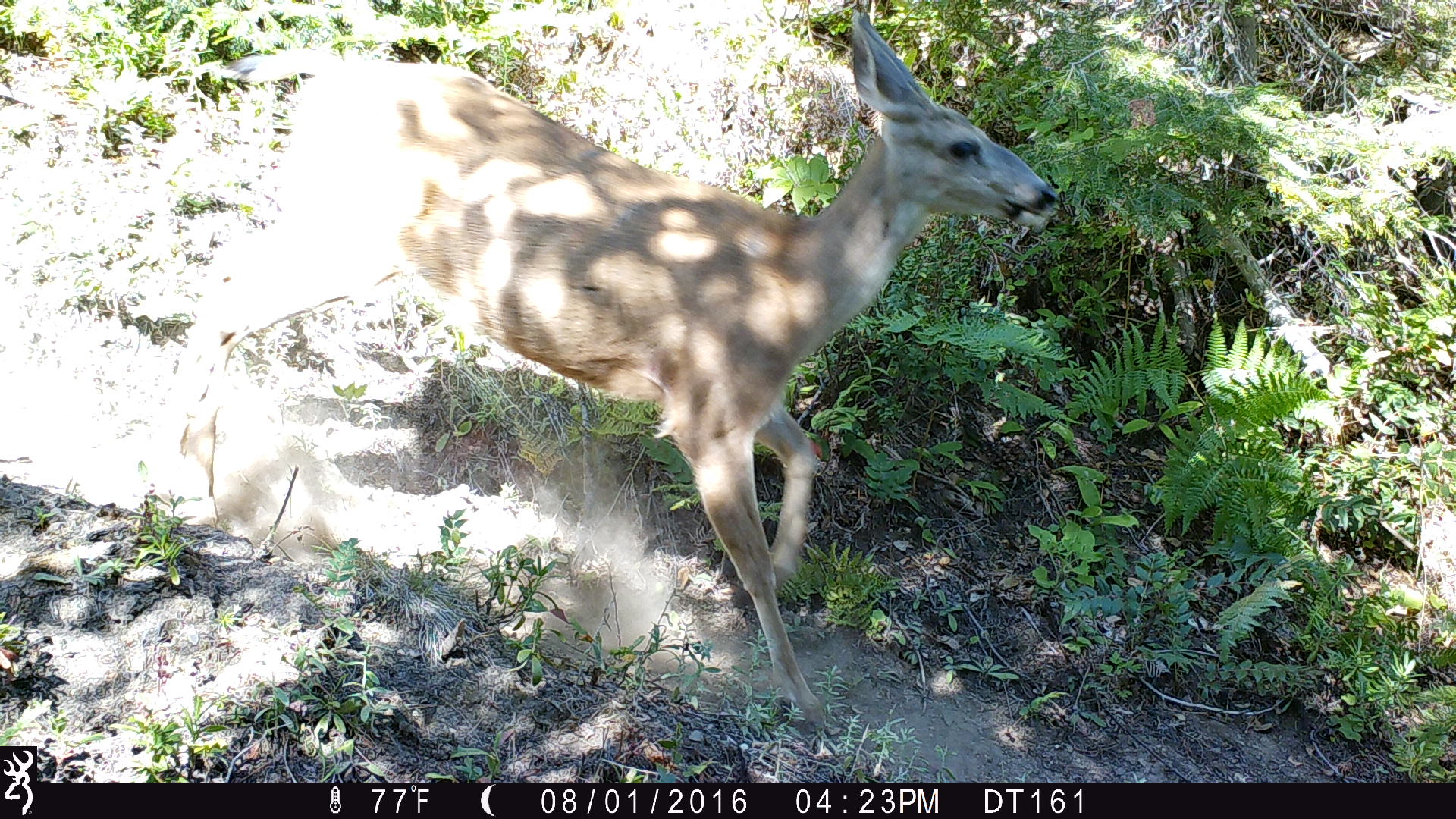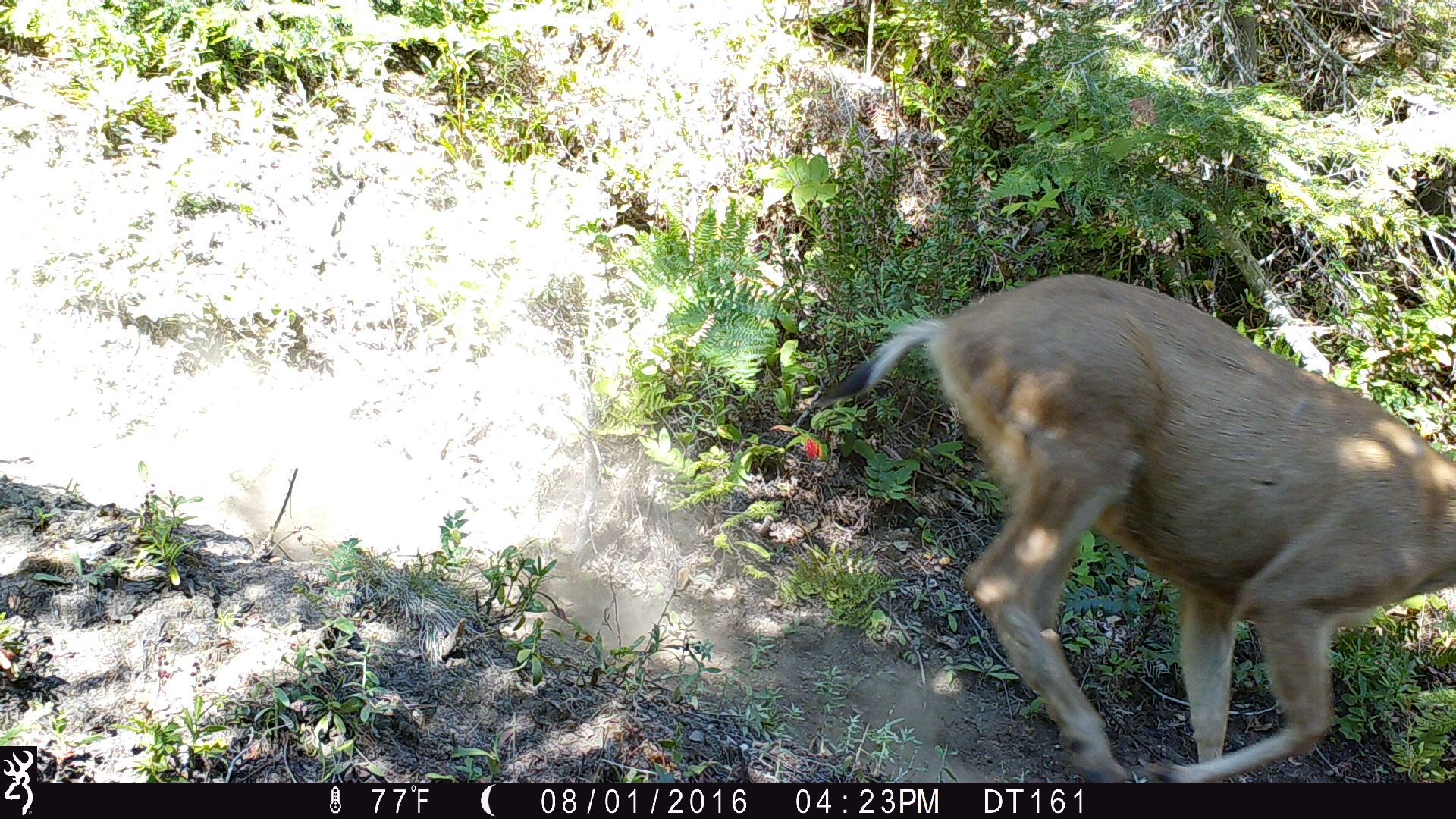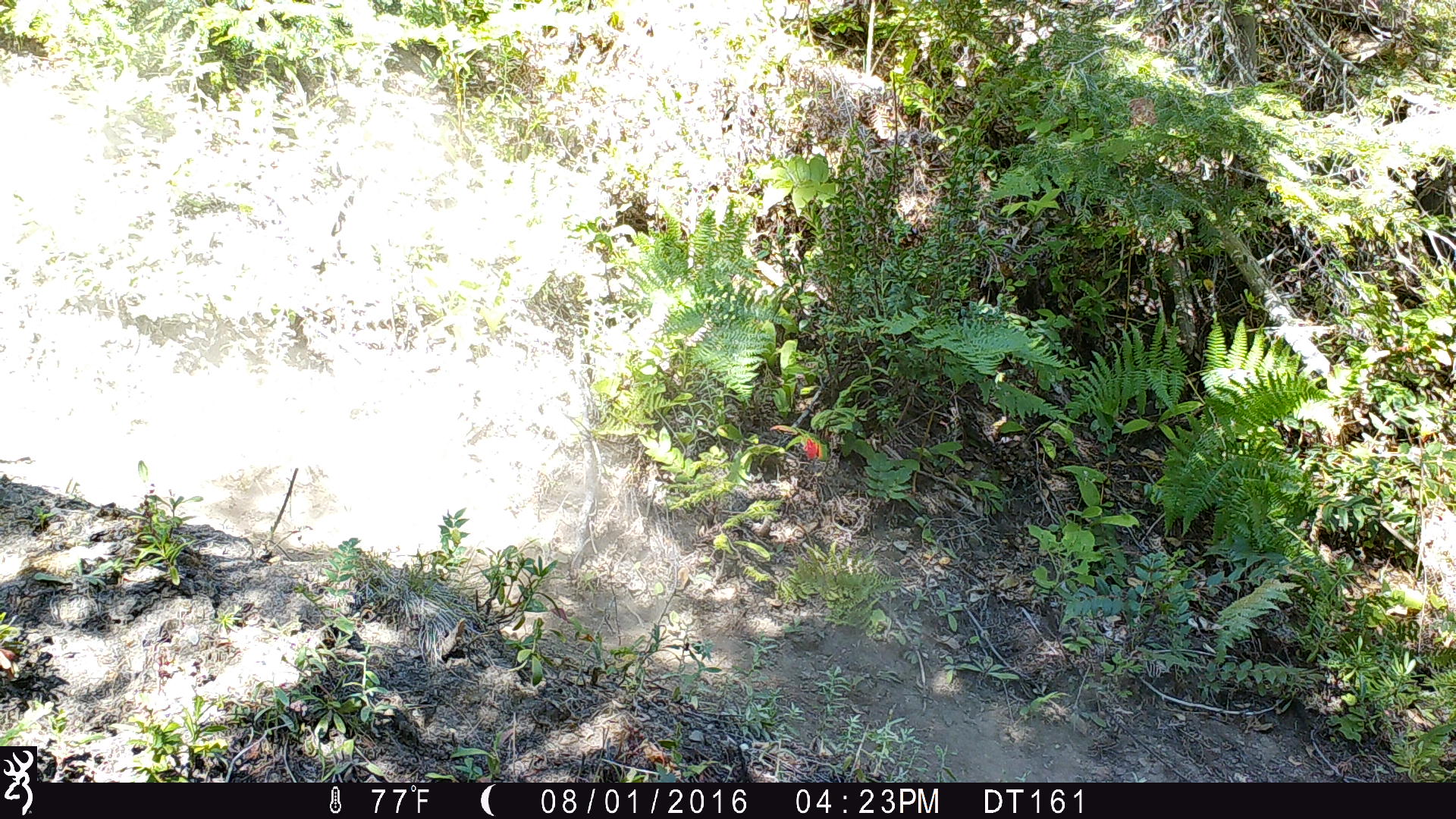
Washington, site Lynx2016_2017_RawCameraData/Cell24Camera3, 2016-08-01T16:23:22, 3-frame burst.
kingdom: Animalia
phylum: Chordata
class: Mammalia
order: Artiodactyla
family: Cervidae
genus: Odocoileus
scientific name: Odocoileus hemionus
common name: mule deer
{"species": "Odocoileus hemionus (mule deer)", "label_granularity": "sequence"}